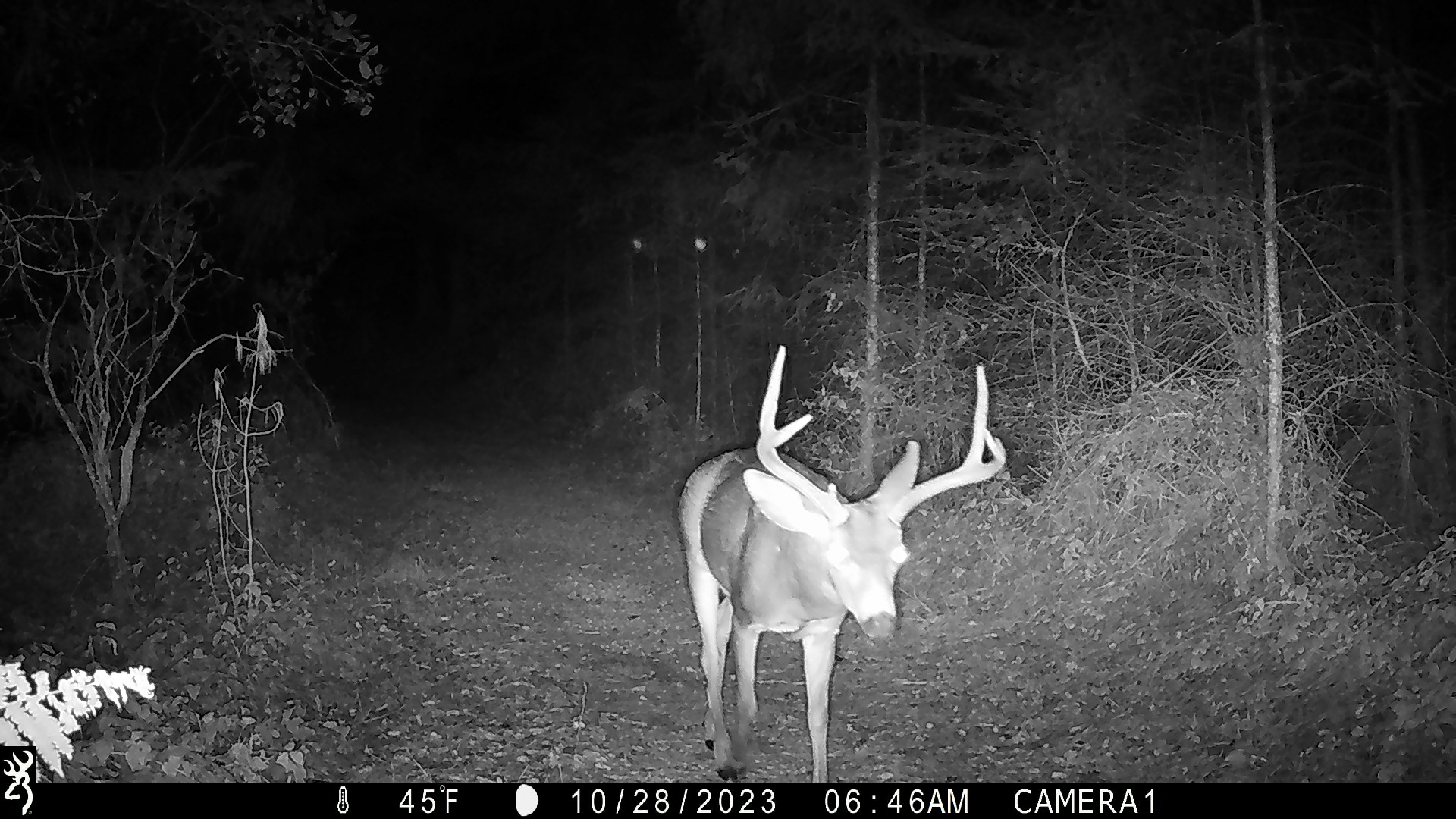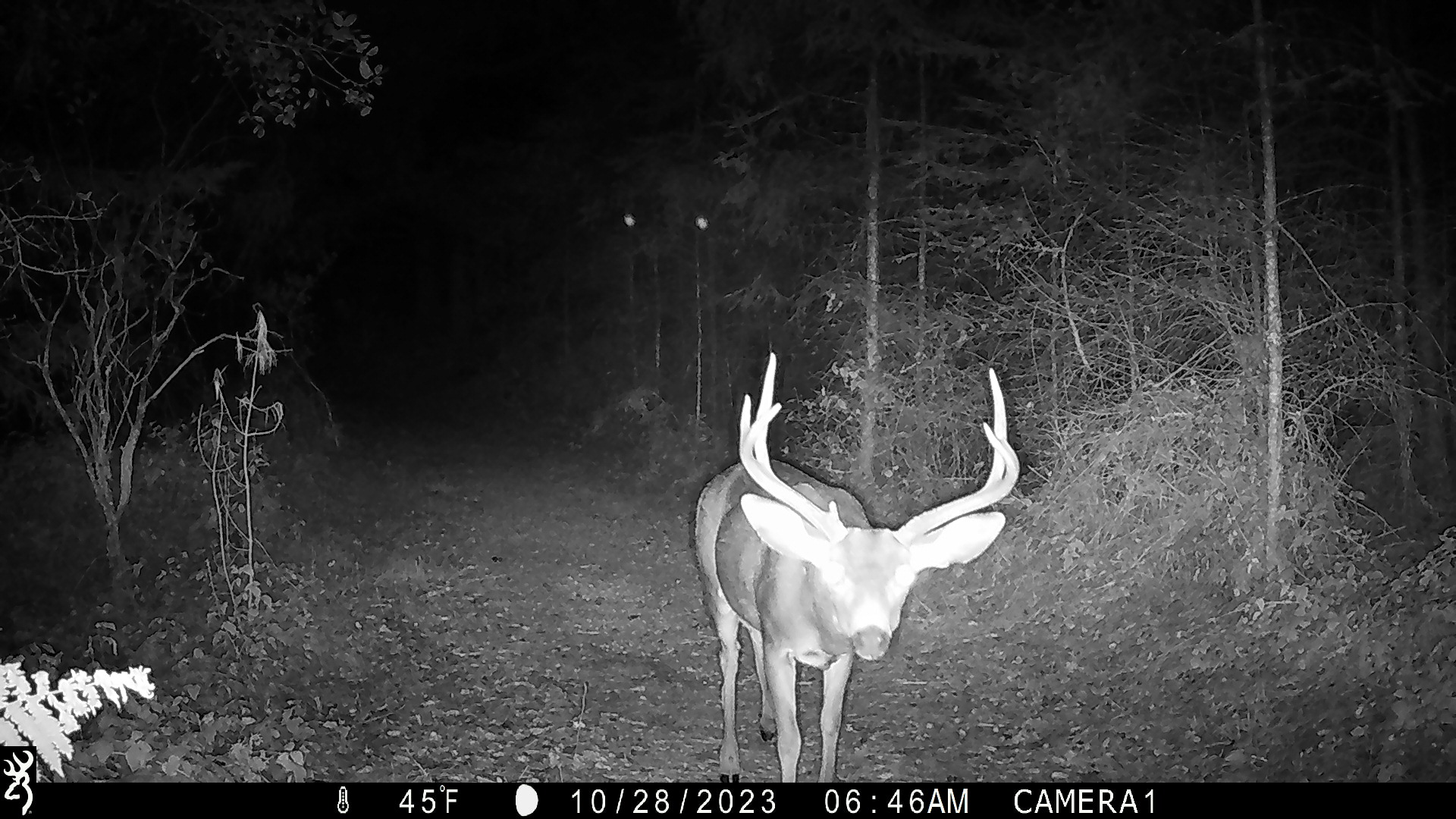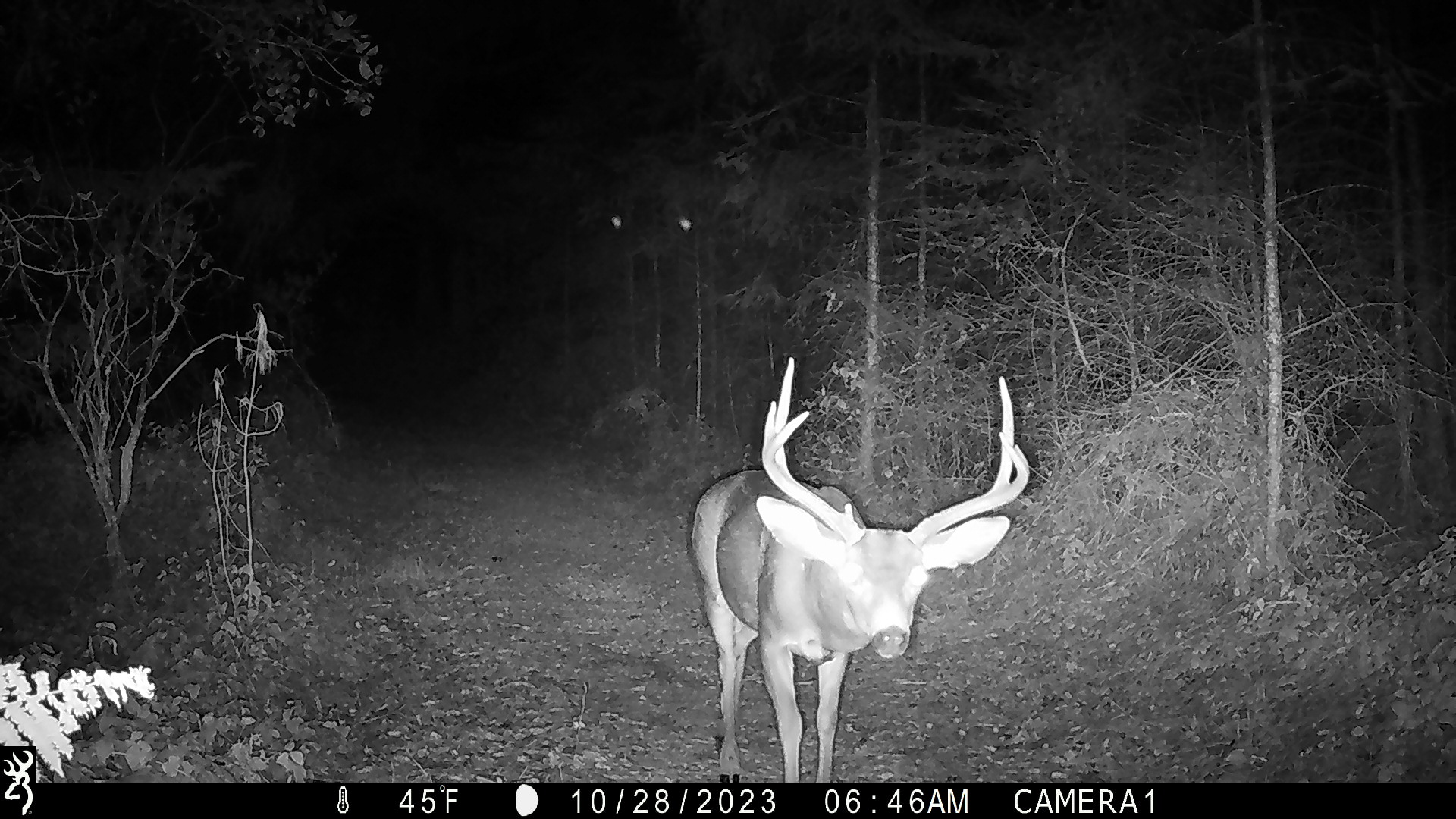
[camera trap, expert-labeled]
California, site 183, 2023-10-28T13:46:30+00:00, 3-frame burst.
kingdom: Animalia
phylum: Chordata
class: Mammalia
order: Artiodactyla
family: Cervidae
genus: Odocoileus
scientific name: Odocoileus hemionus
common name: mule deer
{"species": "mule deer (Odocoileus hemionus)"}